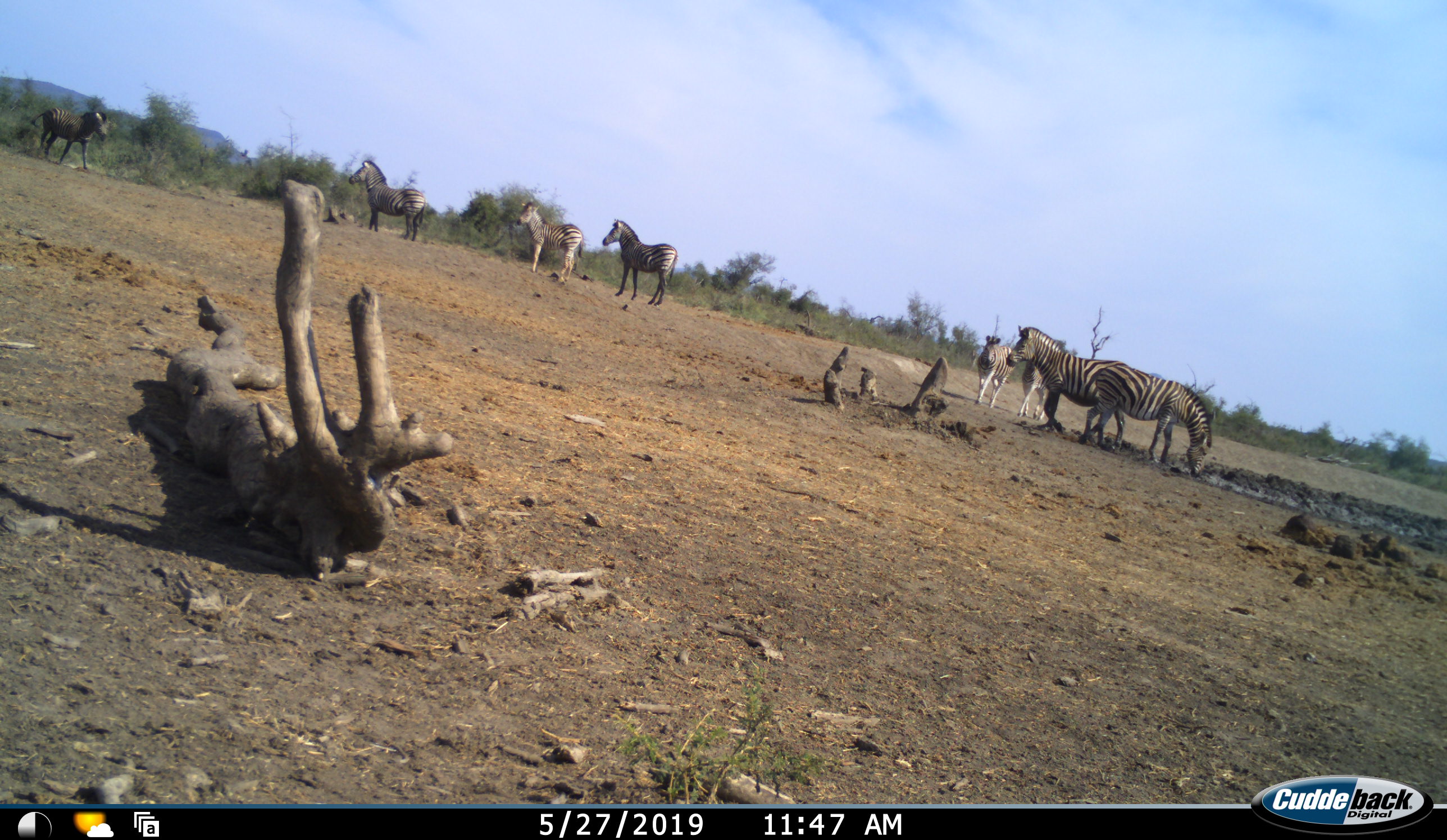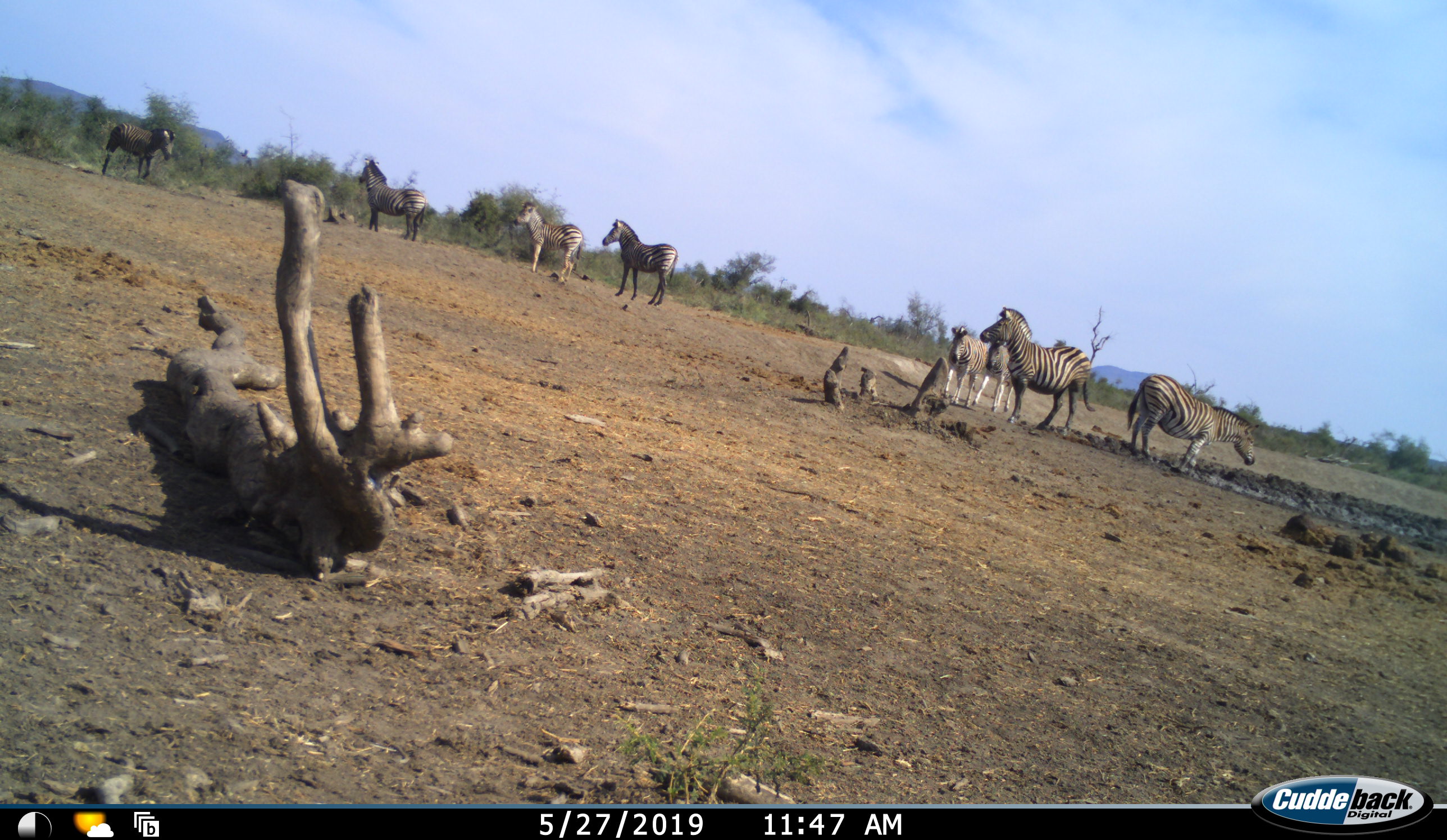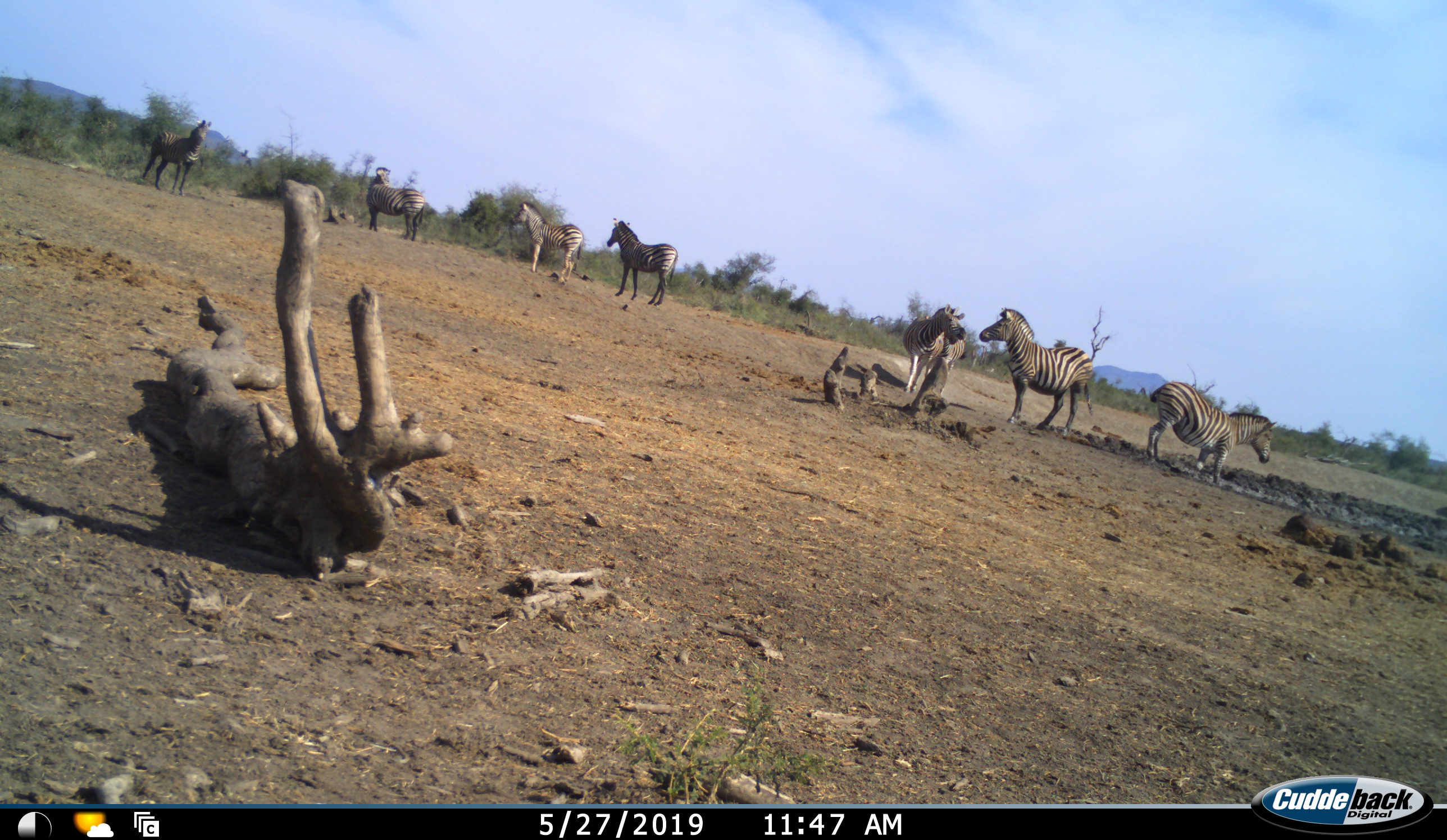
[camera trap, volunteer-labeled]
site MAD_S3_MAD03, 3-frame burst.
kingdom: Animalia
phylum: Chordata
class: Mammalia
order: Perissodactyla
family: Equidae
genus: Equus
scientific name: Equus quagga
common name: plains zebra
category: zebraplains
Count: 8.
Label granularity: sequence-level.